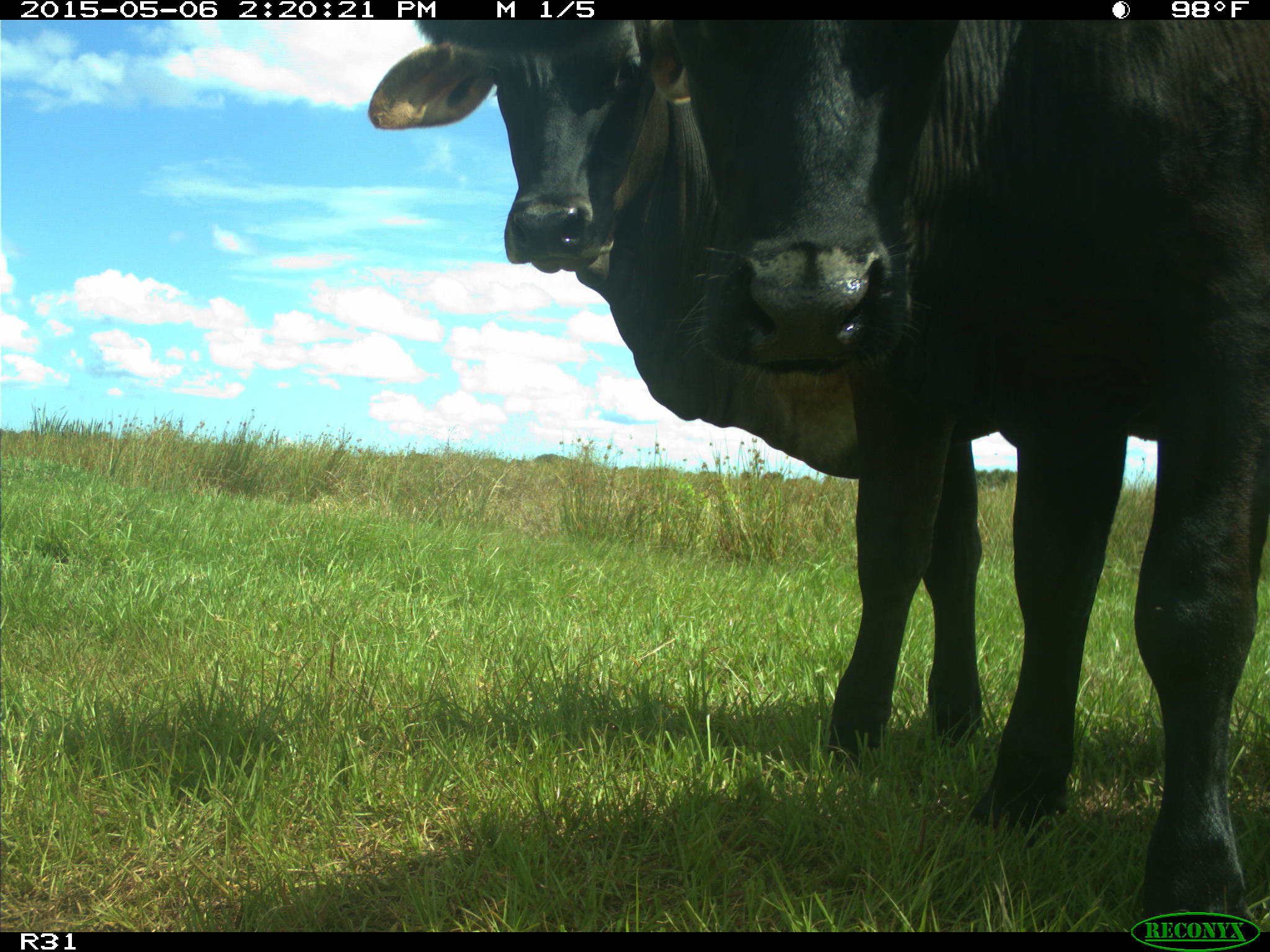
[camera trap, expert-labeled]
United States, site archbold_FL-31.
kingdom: Animalia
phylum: Chordata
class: Mammalia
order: Artiodactyla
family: Bovidae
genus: Bos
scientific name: Bos taurus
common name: domestic cow